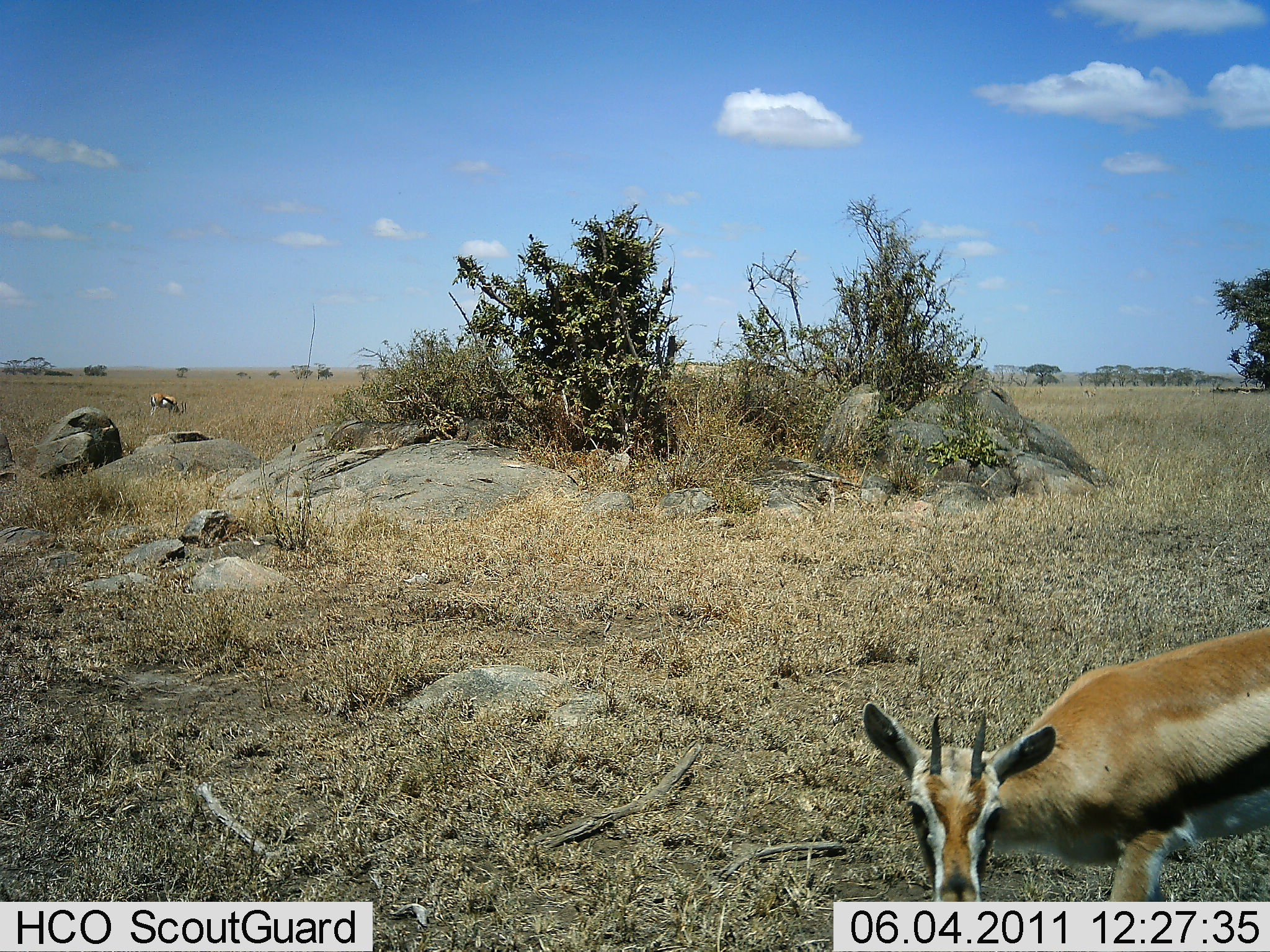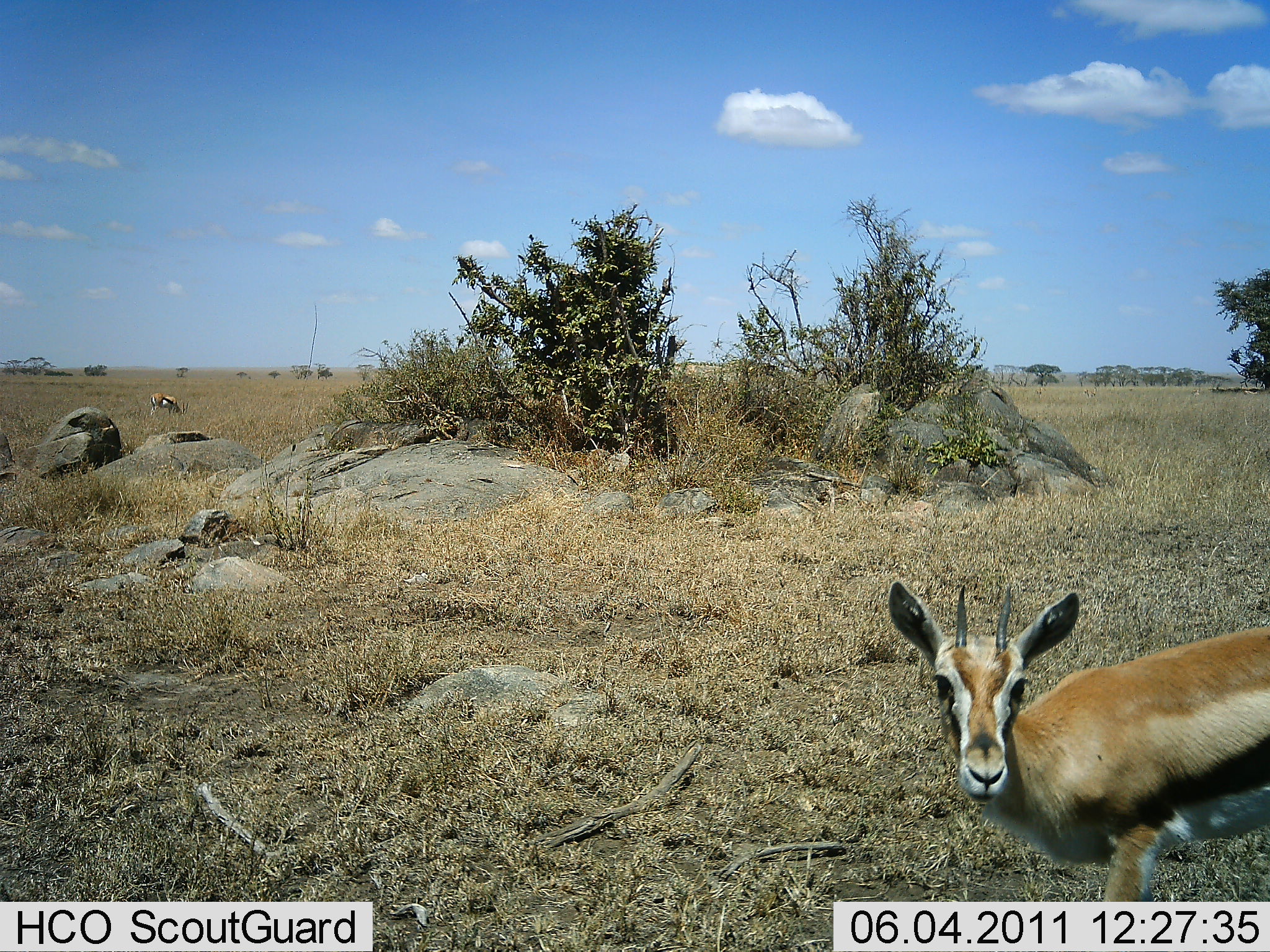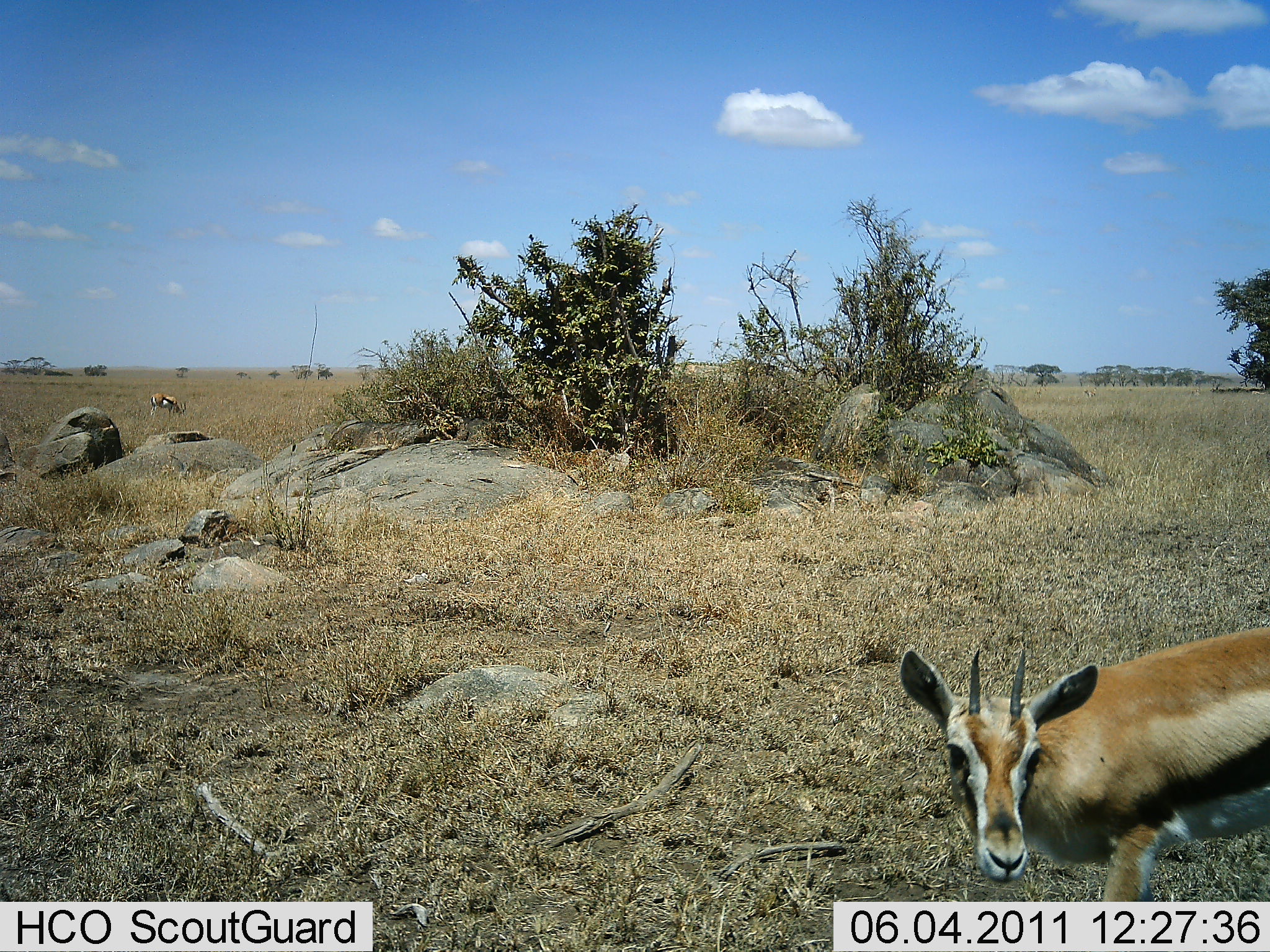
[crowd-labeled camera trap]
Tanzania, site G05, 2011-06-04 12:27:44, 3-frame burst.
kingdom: Animalia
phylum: Chordata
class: Mammalia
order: Artiodactyla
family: Bovidae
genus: Eudorcas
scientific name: Eudorcas thomsonii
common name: thomson's gazelle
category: gazellethomsons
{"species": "gazellethomsons (thomson's gazelle) (Eudorcas thomsonii)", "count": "2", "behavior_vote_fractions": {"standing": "75%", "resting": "8%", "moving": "0%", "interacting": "17%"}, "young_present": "0%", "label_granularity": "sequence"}